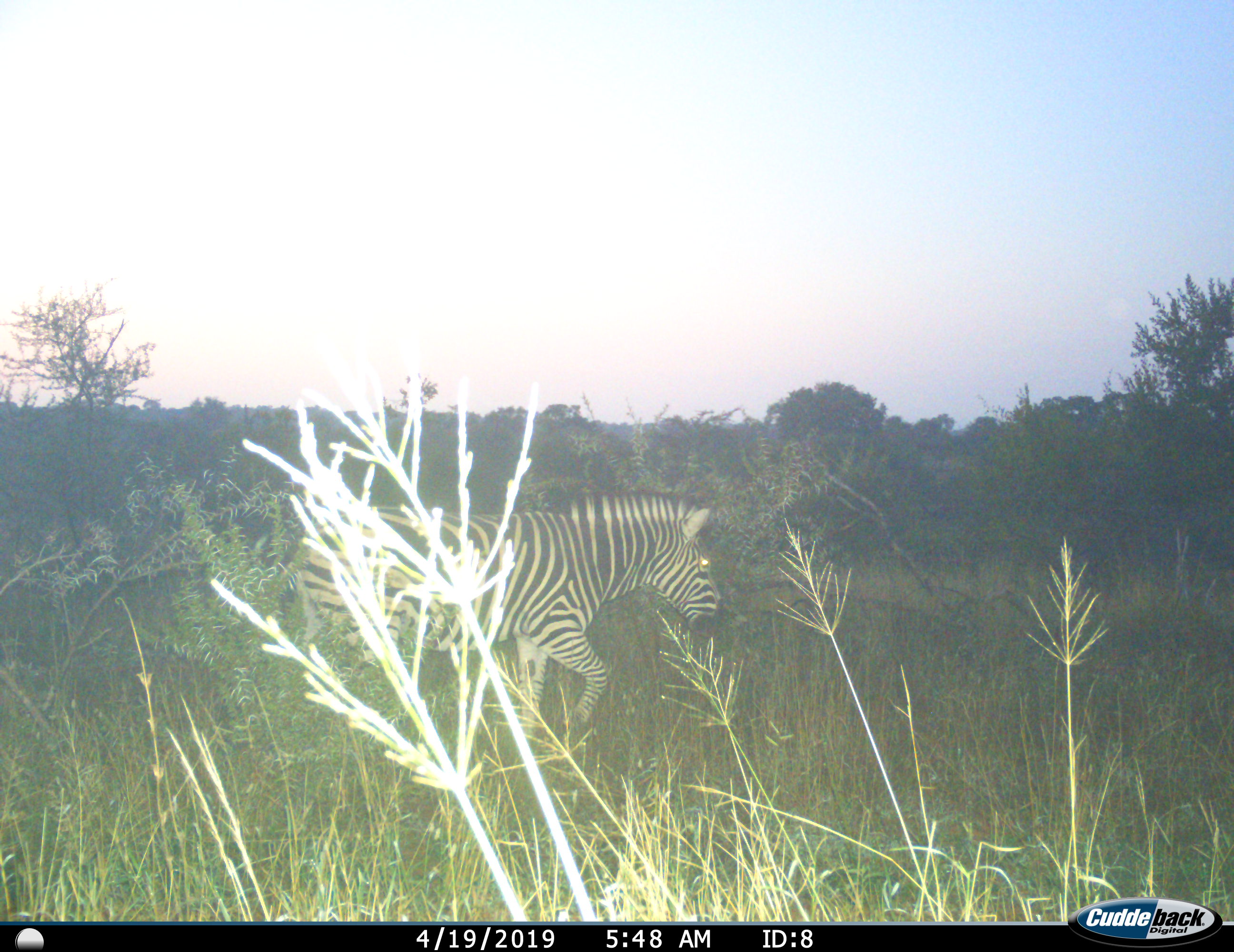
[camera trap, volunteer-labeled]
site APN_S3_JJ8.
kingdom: Animalia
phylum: Chordata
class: Mammalia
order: Perissodactyla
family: Equidae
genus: Equus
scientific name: Equus quagga burchellii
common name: burchell's zebra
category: zebraburchells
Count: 1.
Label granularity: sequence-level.